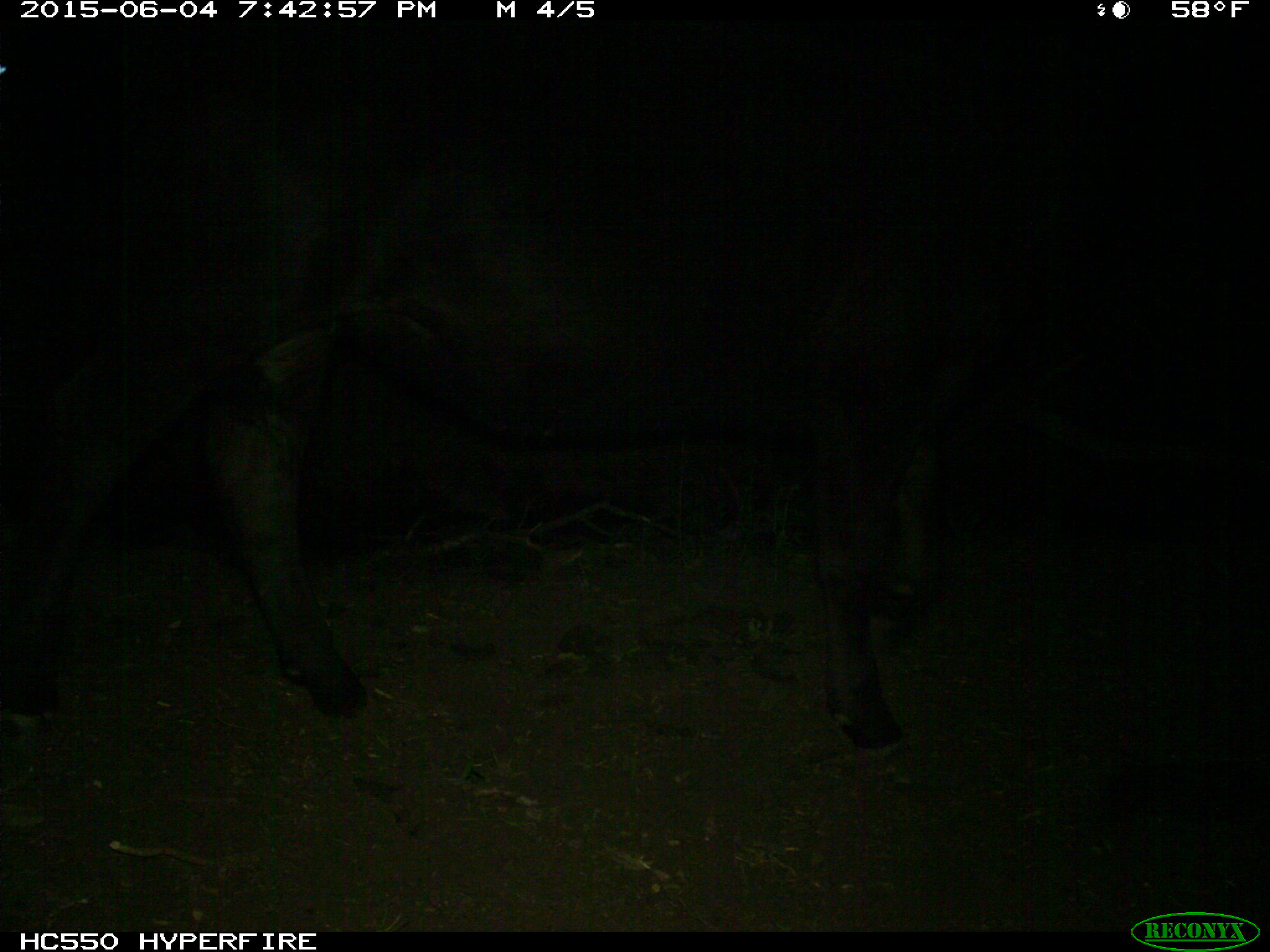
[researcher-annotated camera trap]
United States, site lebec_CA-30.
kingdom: Animalia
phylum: Chordata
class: Mammalia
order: Artiodactyla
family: Bovidae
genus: Bos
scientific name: Bos taurus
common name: domestic cow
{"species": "Bos taurus (domestic cow)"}